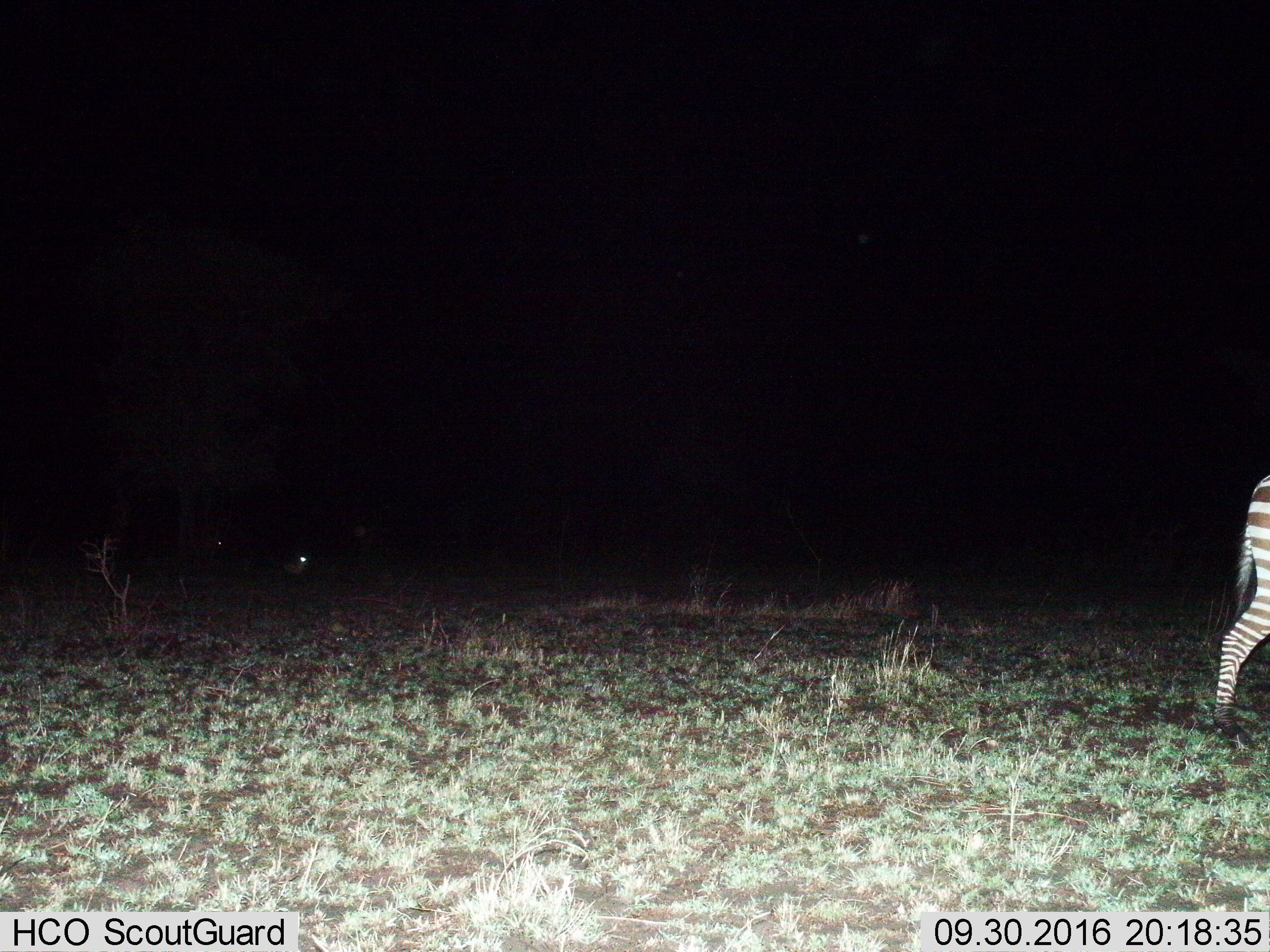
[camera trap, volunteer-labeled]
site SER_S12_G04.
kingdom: Animalia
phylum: Chordata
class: Mammalia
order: Perissodactyla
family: Equidae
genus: Equus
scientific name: Equus quagga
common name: plains zebra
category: zebraplains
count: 1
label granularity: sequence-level